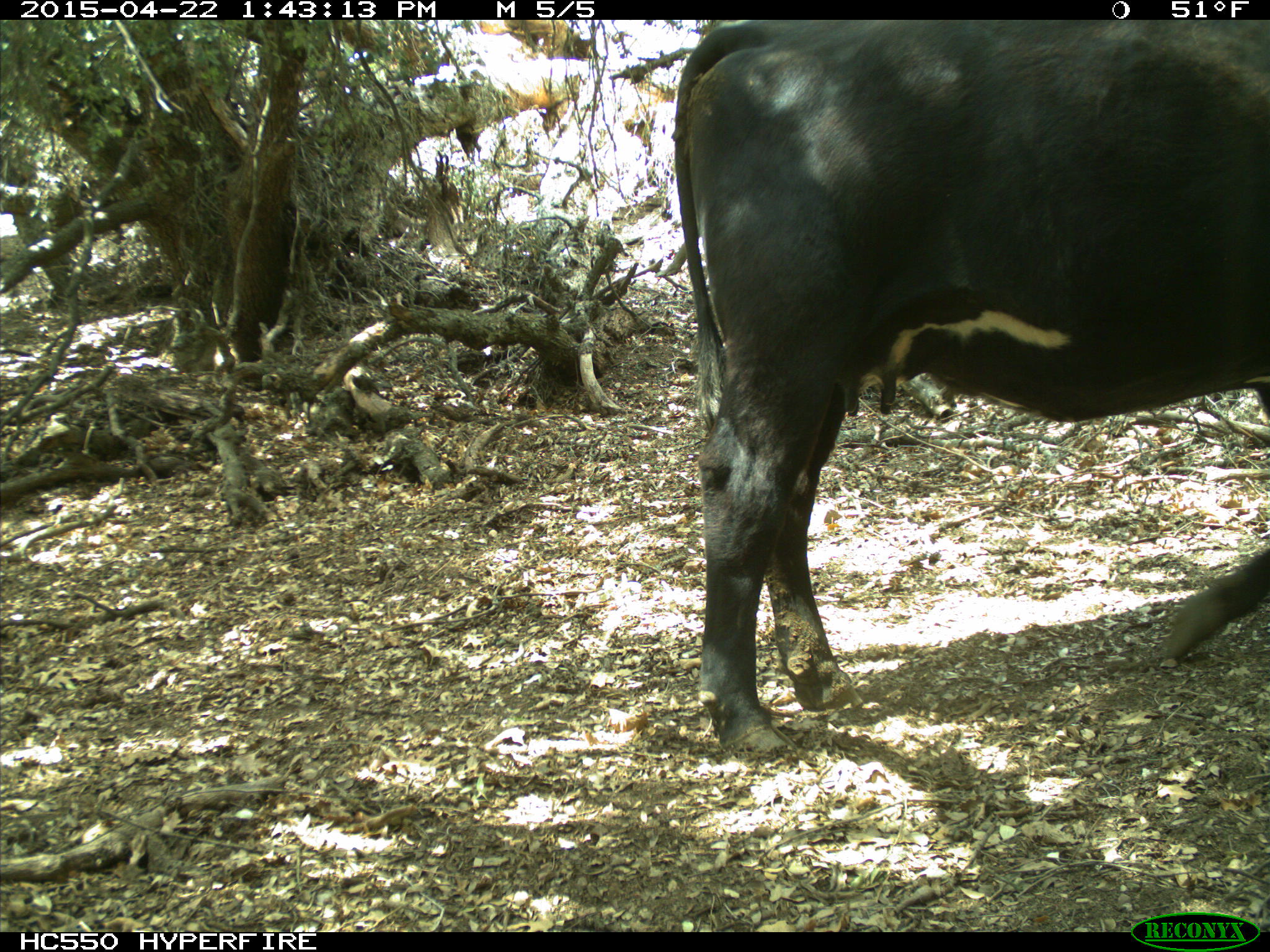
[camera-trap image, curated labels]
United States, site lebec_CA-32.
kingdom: Animalia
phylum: Chordata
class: Mammalia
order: Artiodactyla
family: Bovidae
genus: Bos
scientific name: Bos taurus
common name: domestic cow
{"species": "Bos taurus (domestic cow)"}